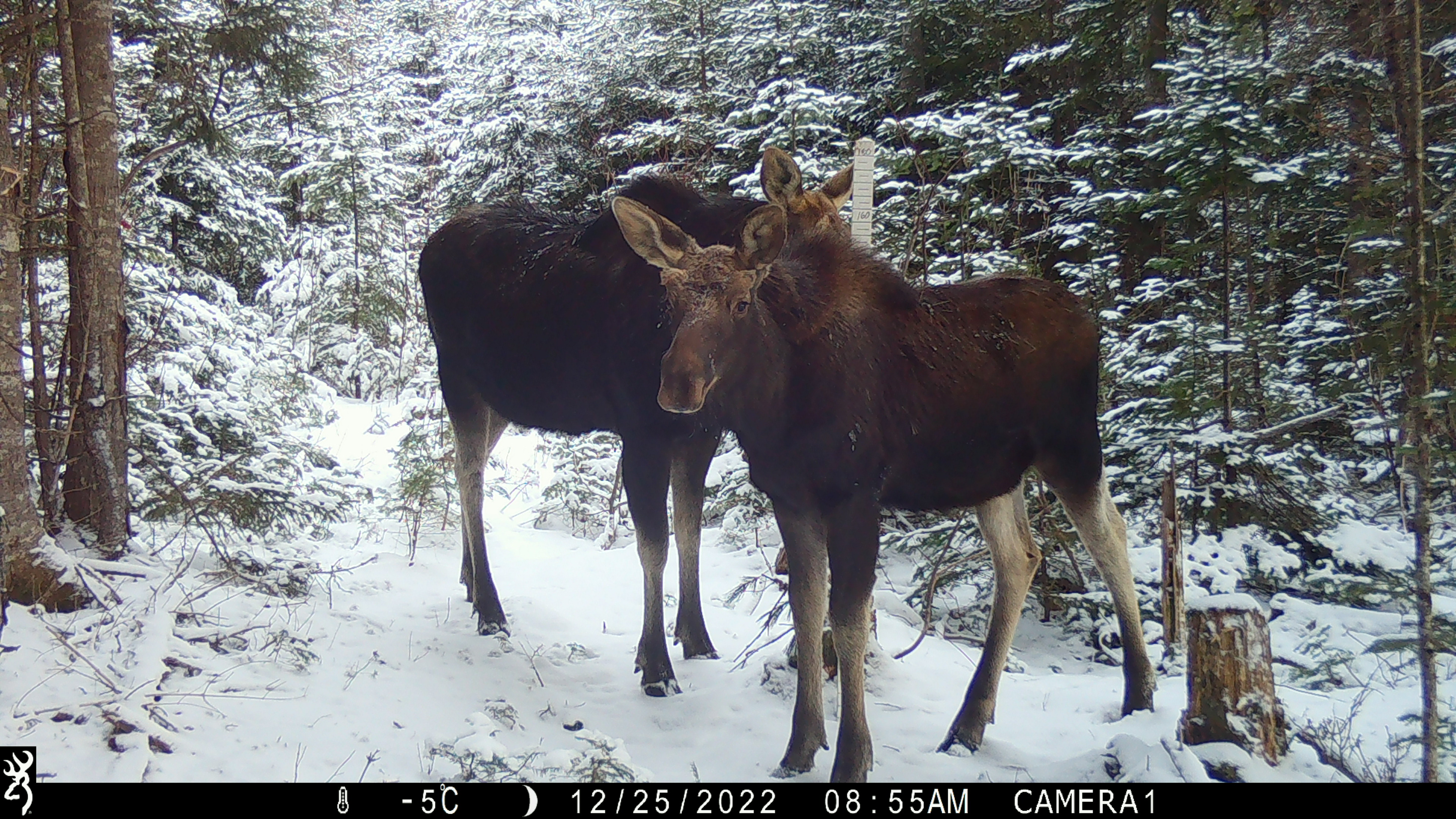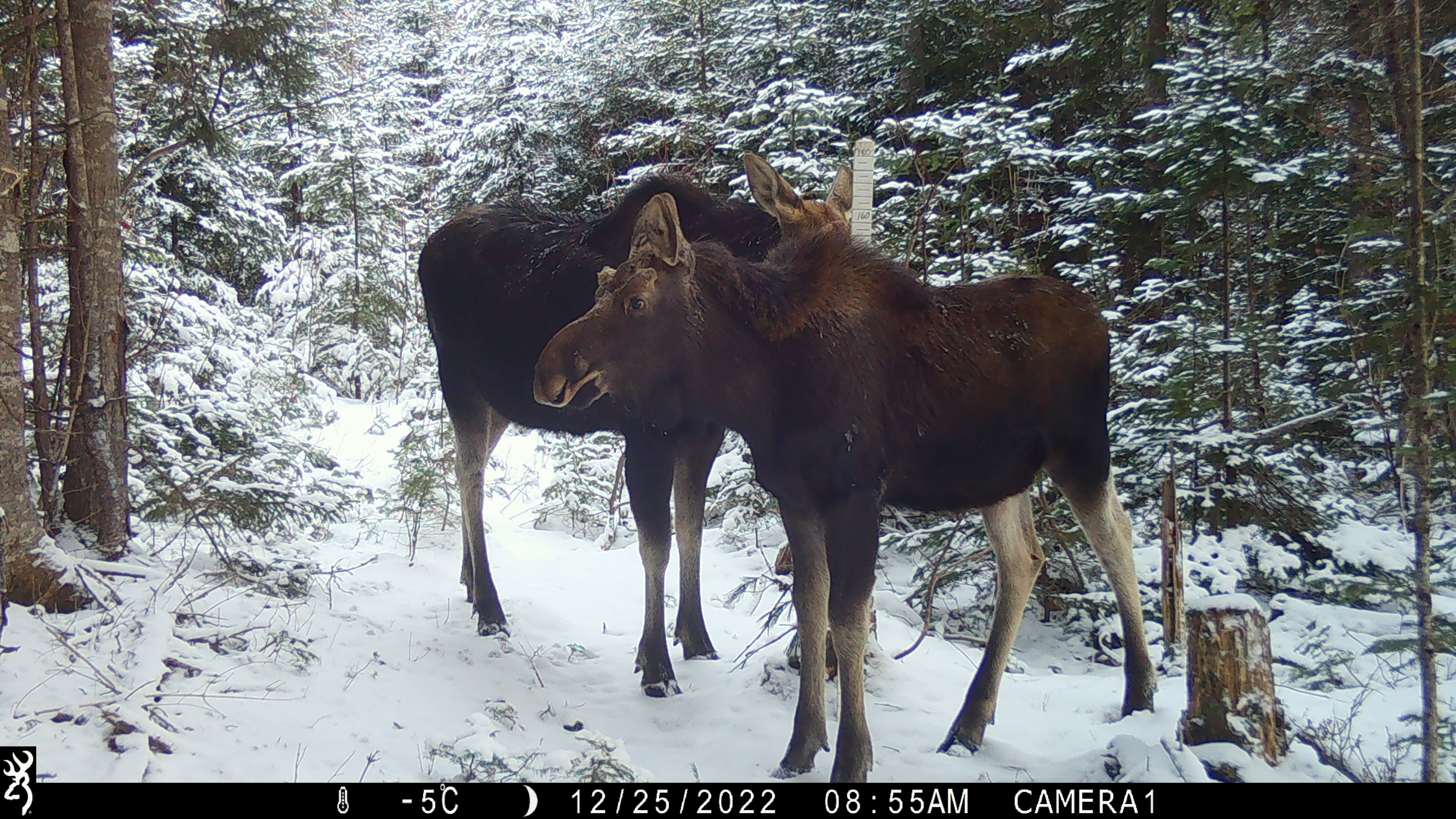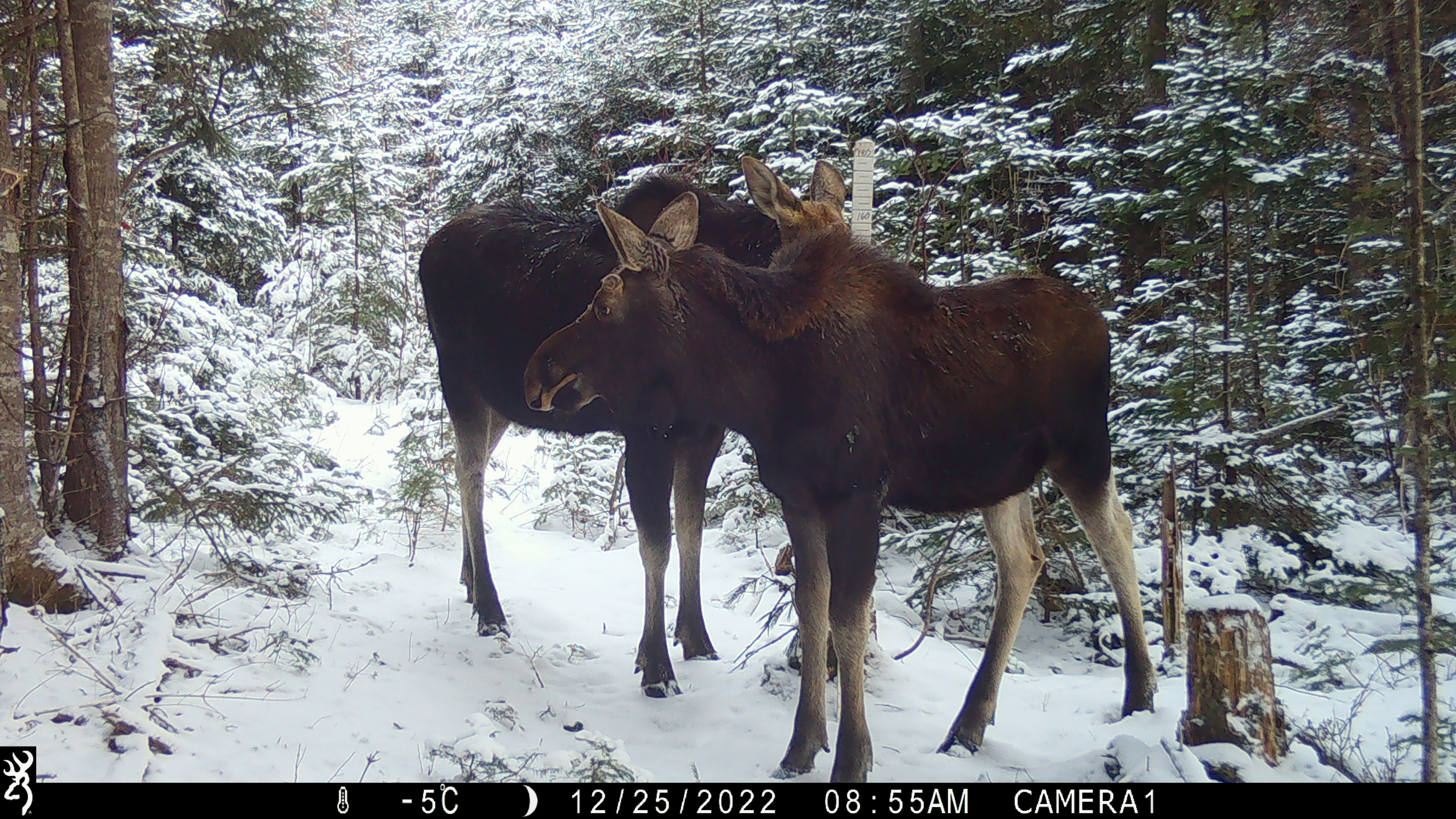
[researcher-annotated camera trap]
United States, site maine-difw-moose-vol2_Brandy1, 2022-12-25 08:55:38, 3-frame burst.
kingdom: Animalia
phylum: Chordata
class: Mammalia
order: Artiodactyla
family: Cervidae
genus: Alces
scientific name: Alces alces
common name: moose